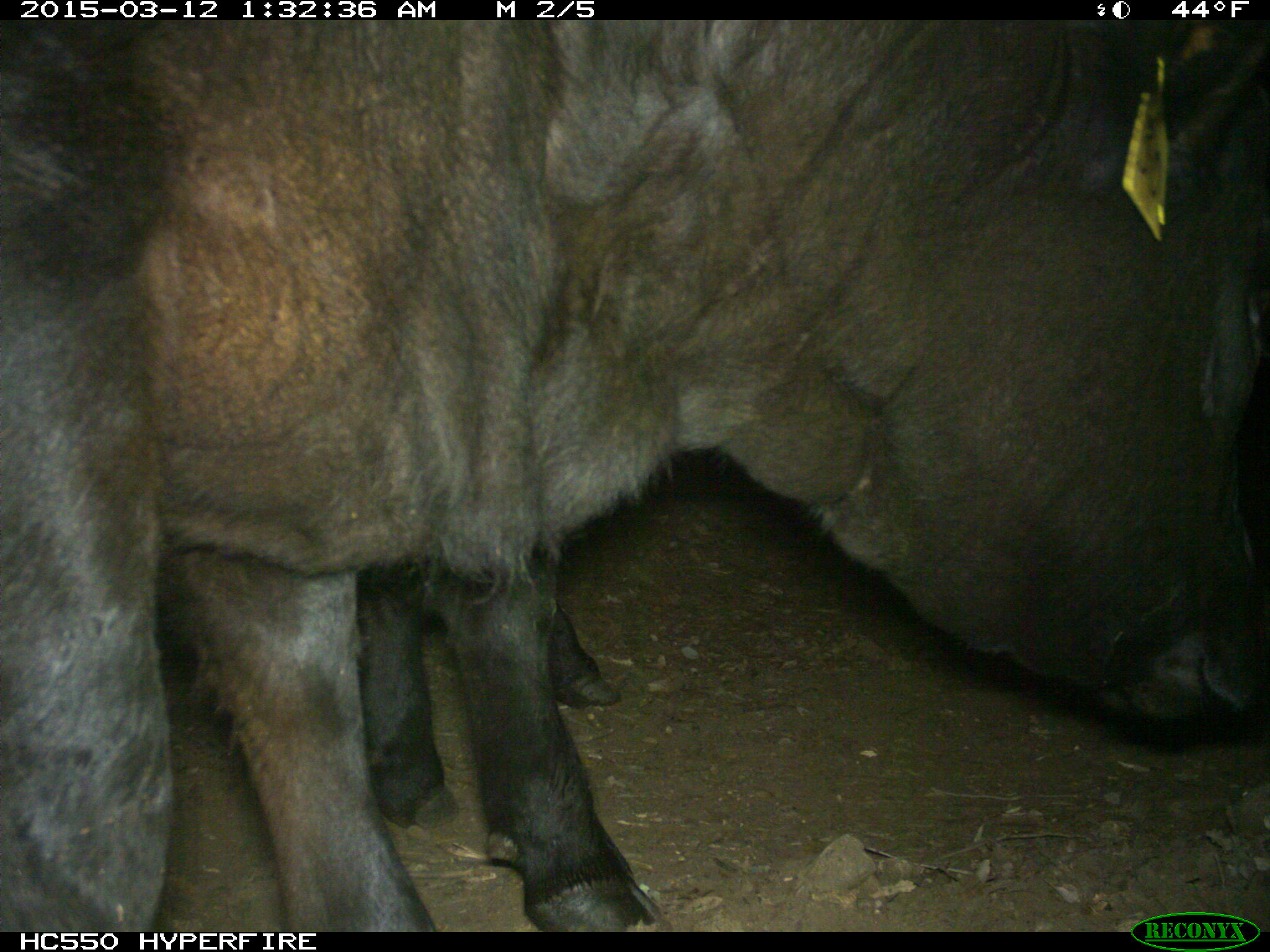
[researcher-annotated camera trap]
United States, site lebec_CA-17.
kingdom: Animalia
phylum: Chordata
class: Mammalia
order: Artiodactyla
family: Bovidae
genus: Bos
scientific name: Bos taurus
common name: domestic cow